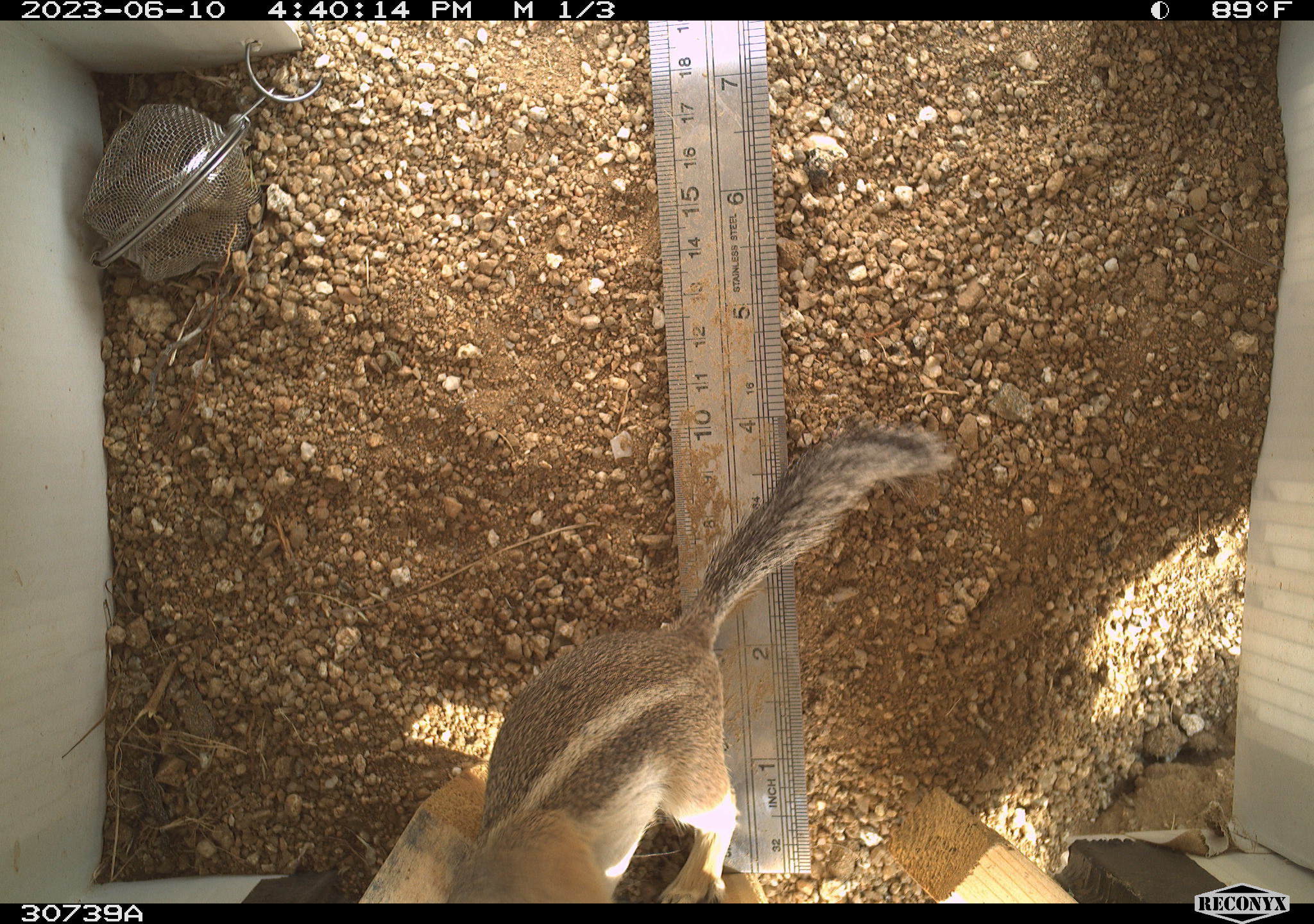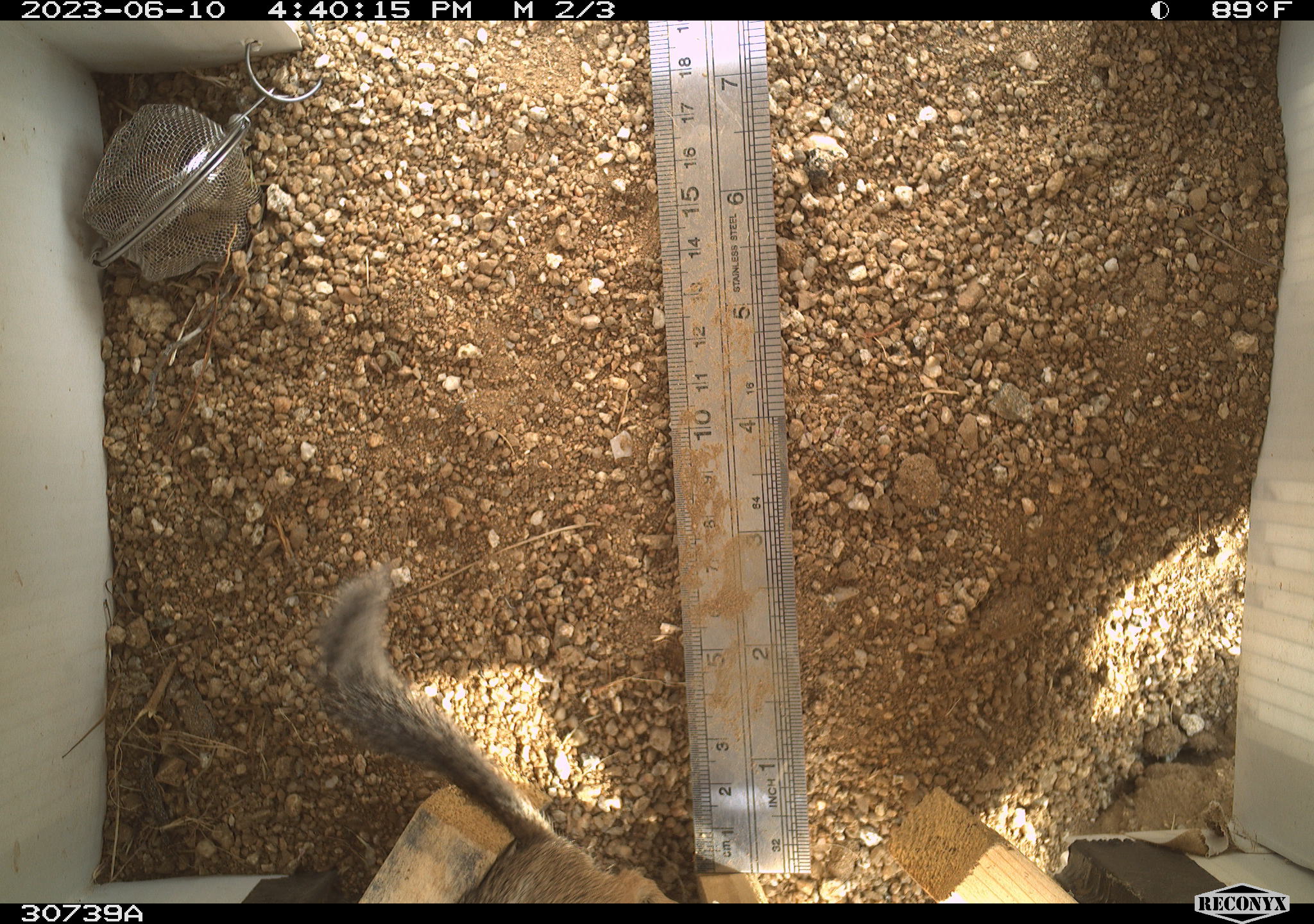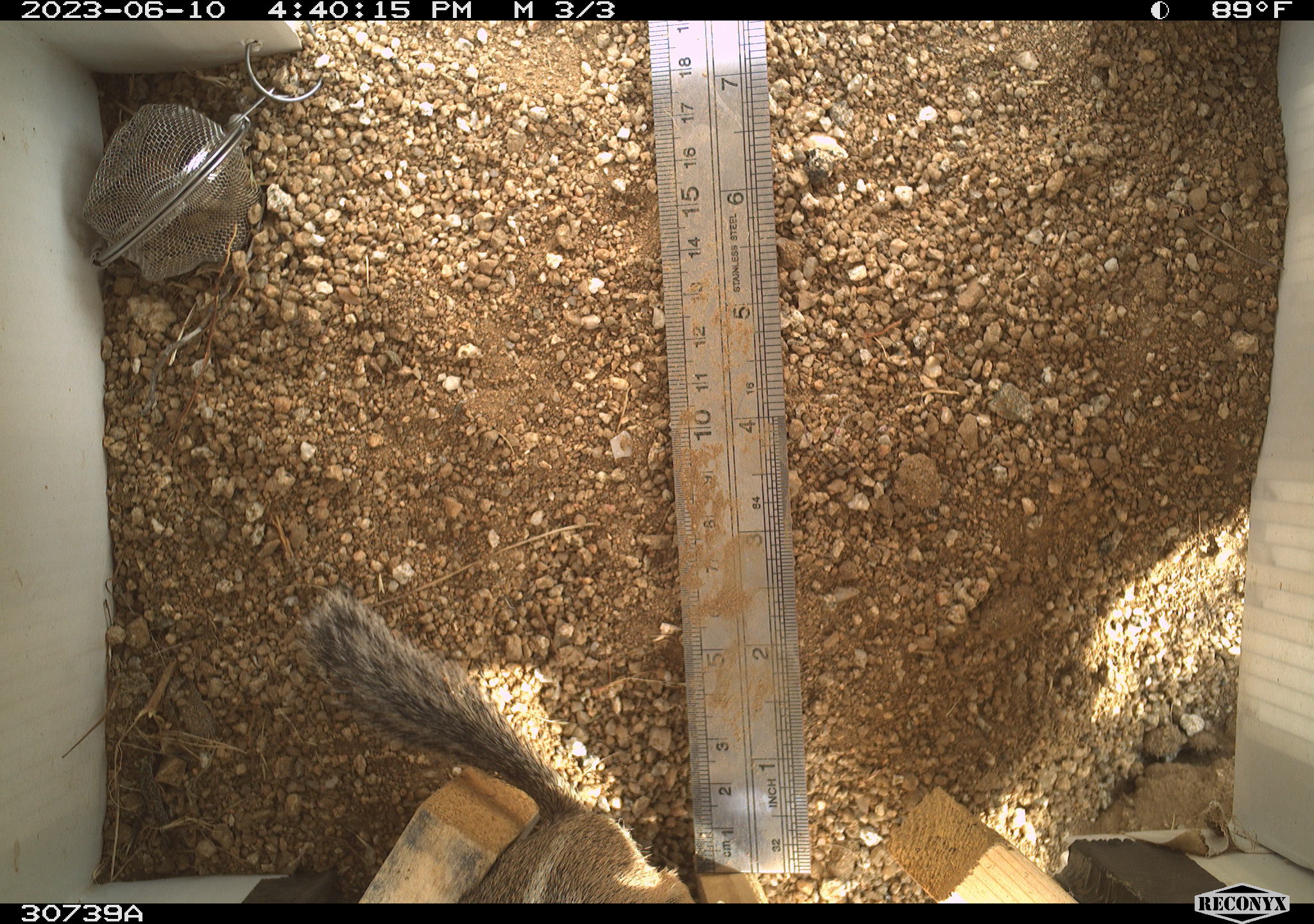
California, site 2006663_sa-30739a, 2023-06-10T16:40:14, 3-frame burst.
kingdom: Animalia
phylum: Chordata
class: Mammalia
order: Rodentia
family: Sciuridae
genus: Ammospermophilus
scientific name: Ammospermophilus leucurus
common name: white-tailed antelope squirrel